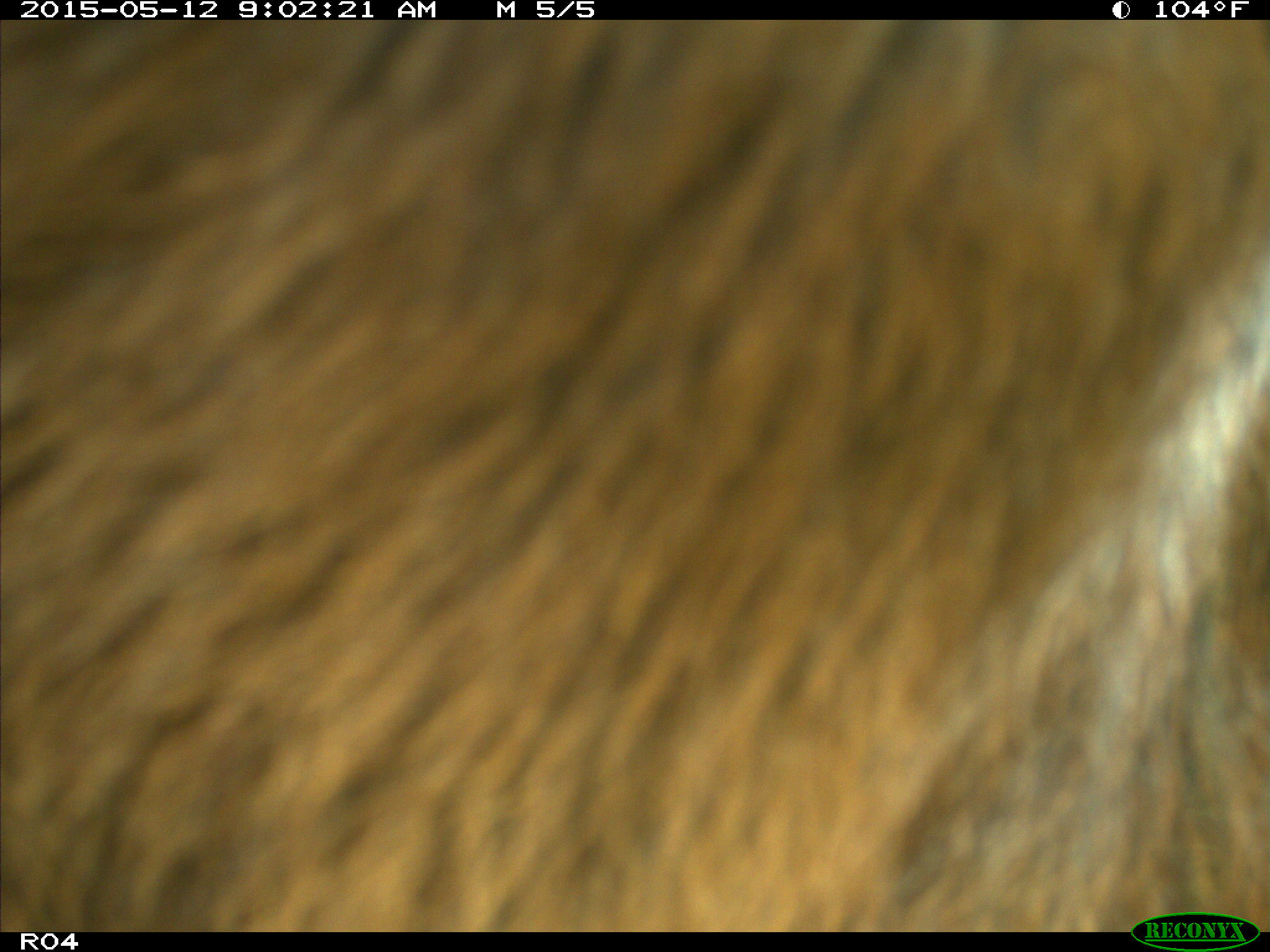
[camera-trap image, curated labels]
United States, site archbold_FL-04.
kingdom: Animalia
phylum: Chordata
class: Mammalia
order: Artiodactyla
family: Bovidae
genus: Bos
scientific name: Bos taurus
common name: domestic cow